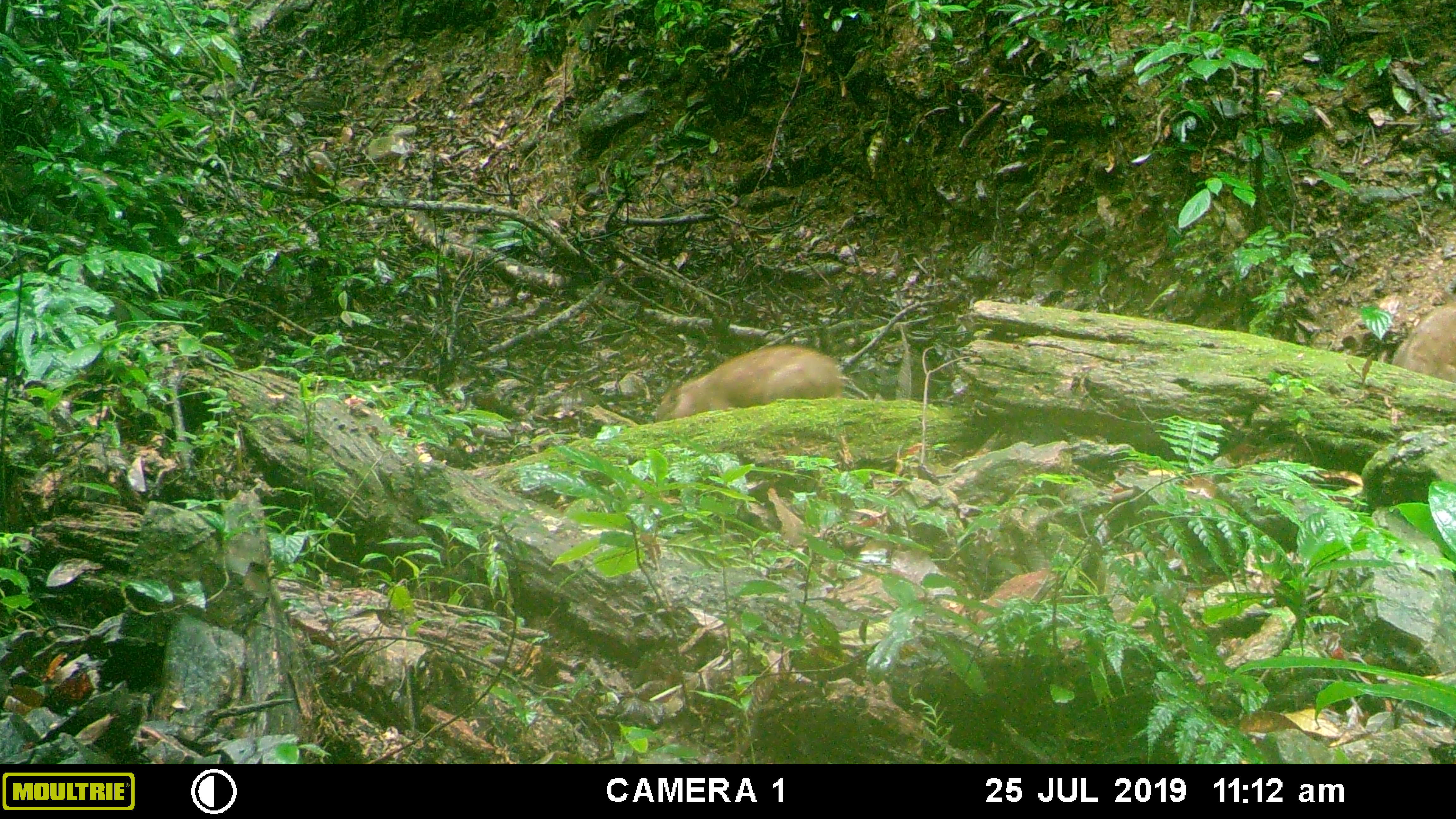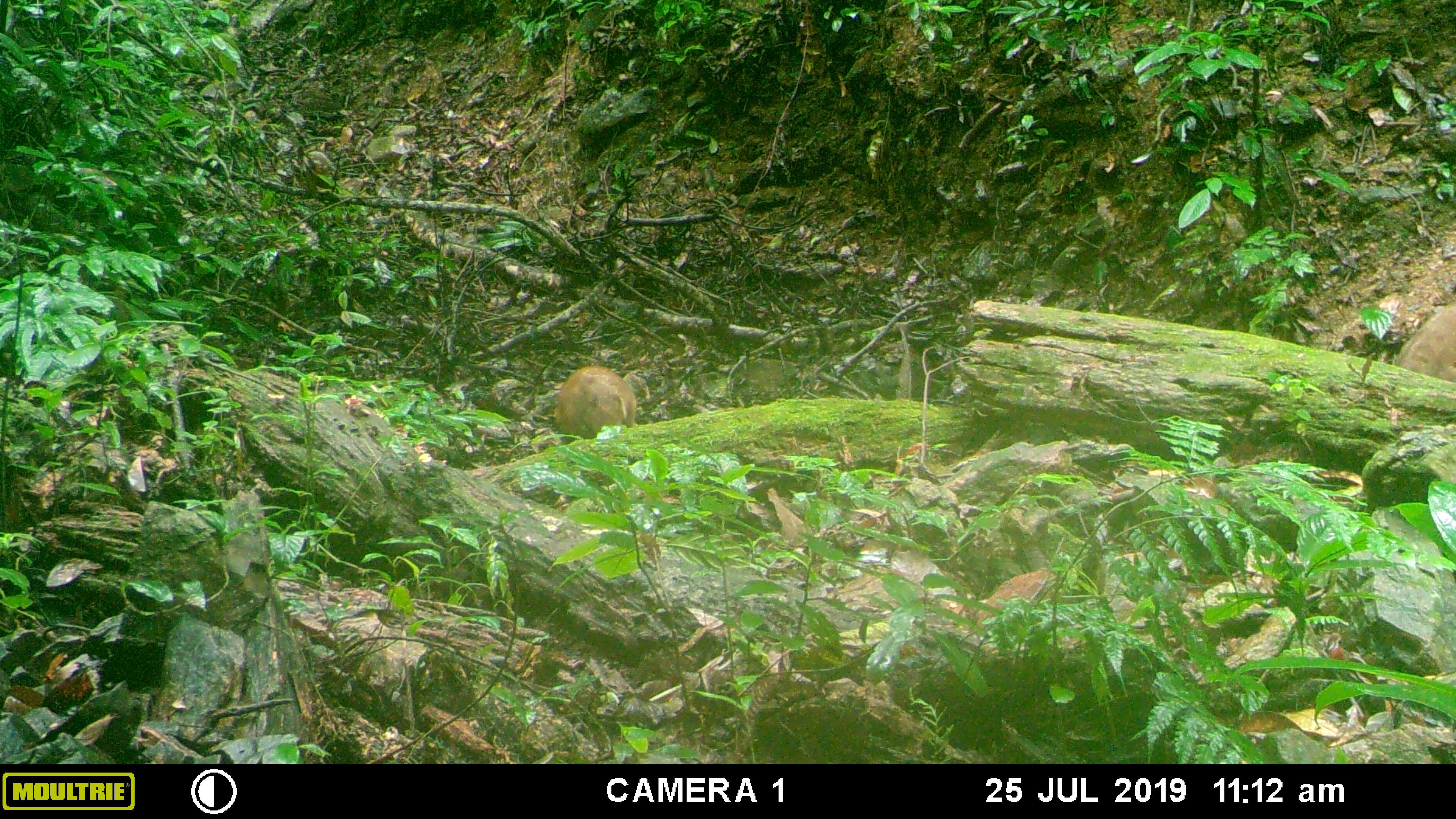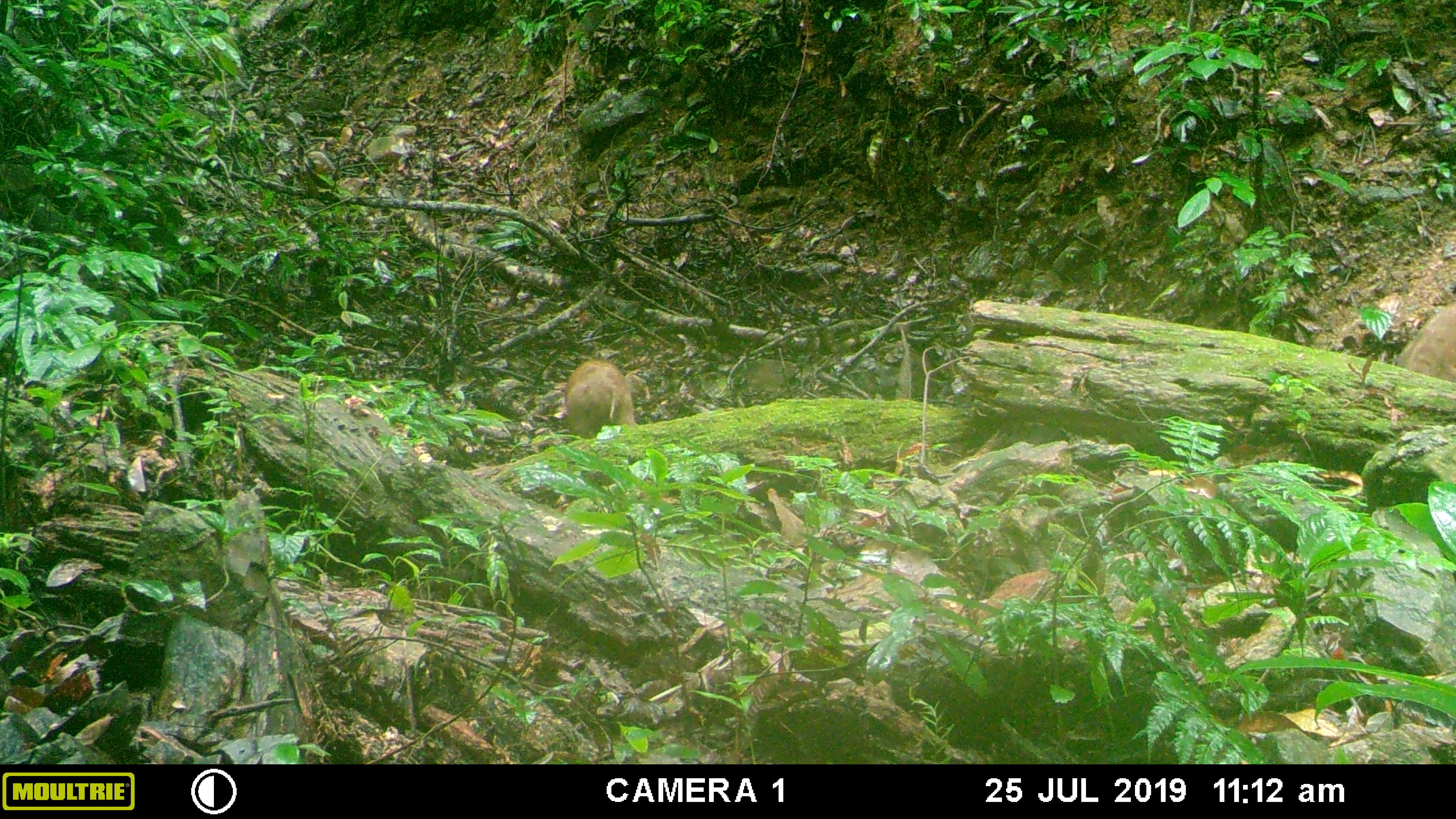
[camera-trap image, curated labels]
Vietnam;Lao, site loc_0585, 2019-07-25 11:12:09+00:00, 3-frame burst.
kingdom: Animalia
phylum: Chordata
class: Mammalia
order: Artiodactyla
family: Suidae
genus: Sus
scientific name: Sus scrofa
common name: eurasian wild pig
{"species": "eurasian wild pig (Sus scrofa)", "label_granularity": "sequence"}